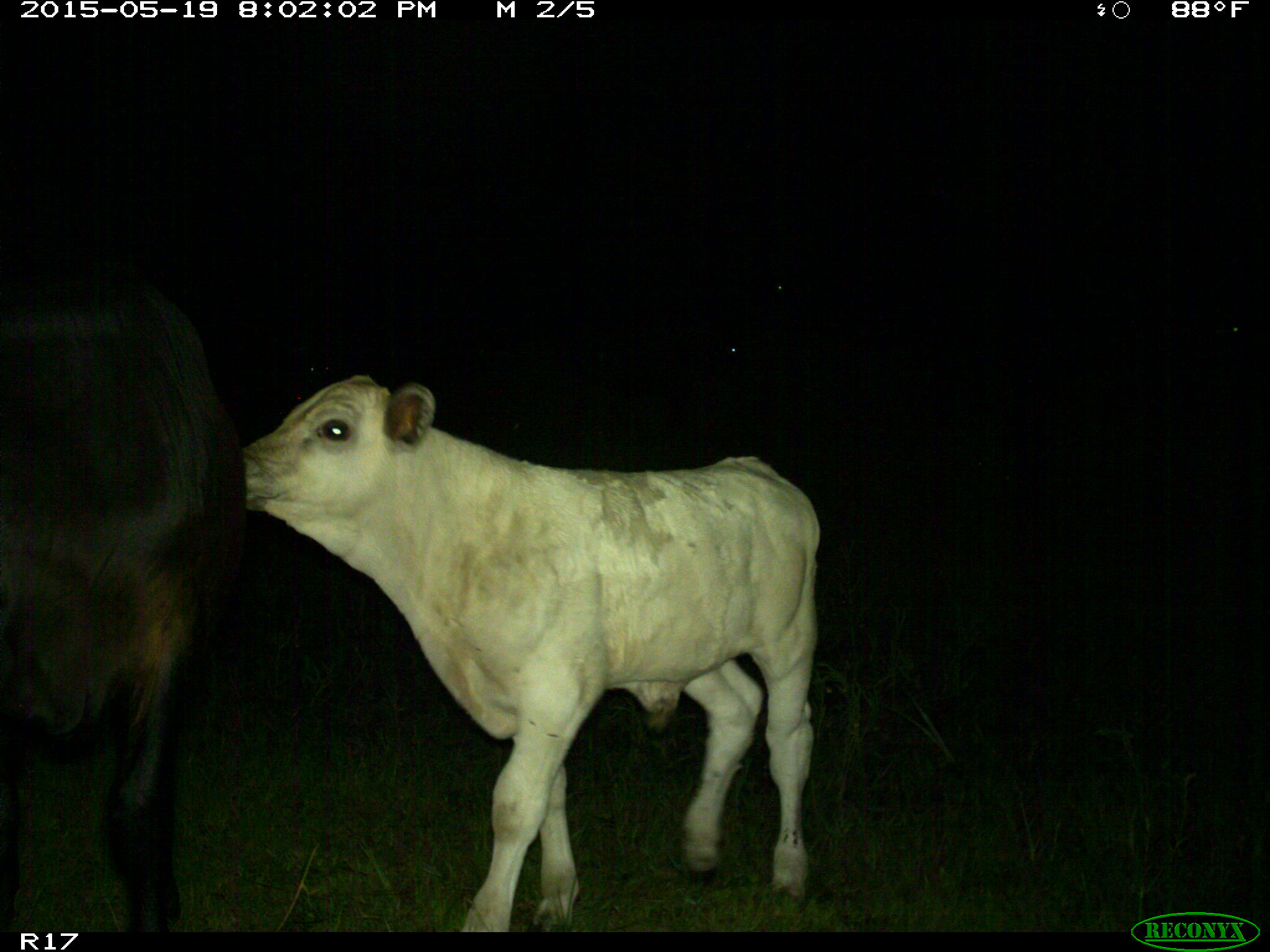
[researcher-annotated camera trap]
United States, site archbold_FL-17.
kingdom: Animalia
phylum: Chordata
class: Mammalia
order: Artiodactyla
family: Bovidae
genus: Bos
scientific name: Bos taurus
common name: domestic cow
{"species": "Bos taurus (domestic cow)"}